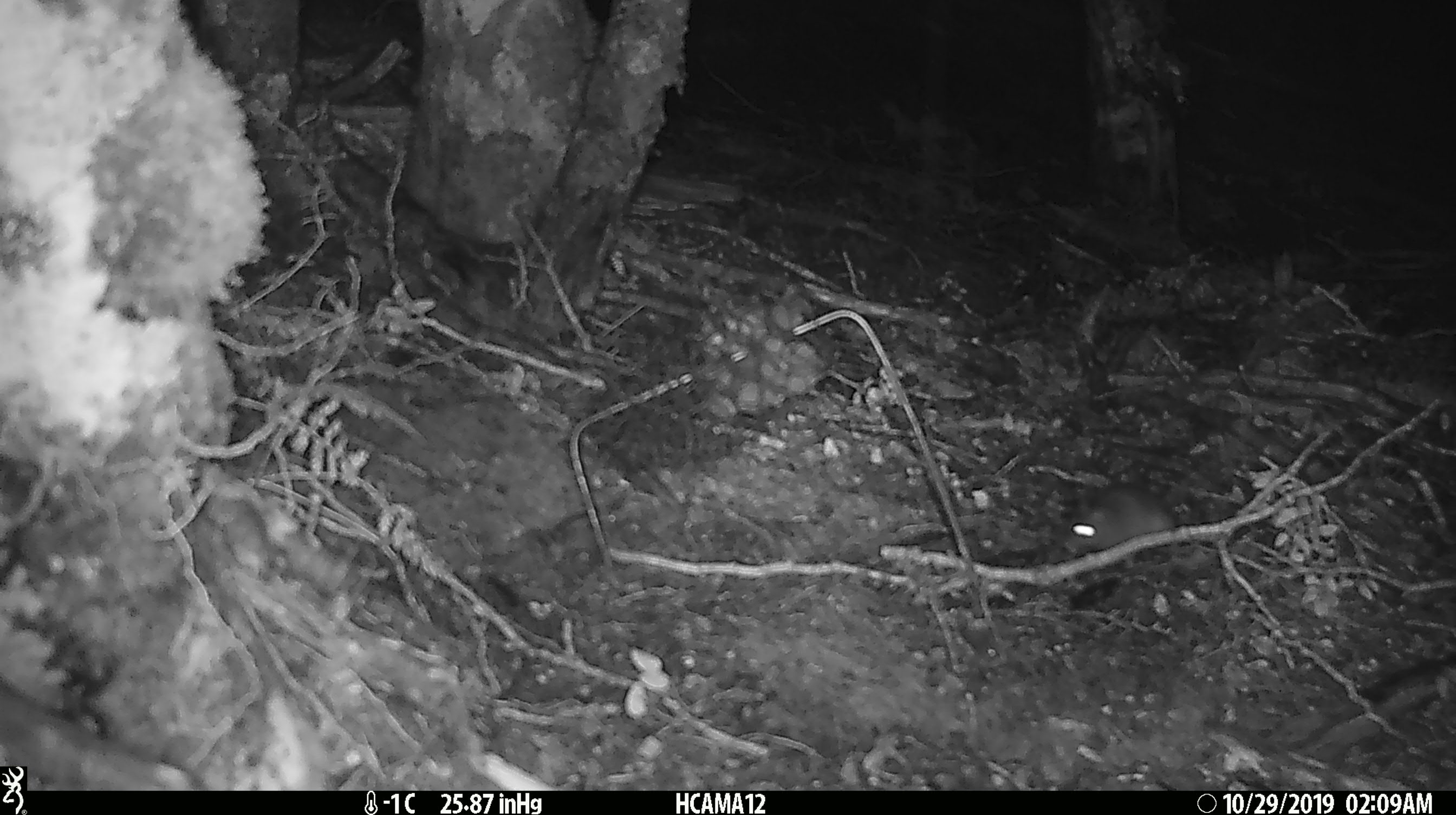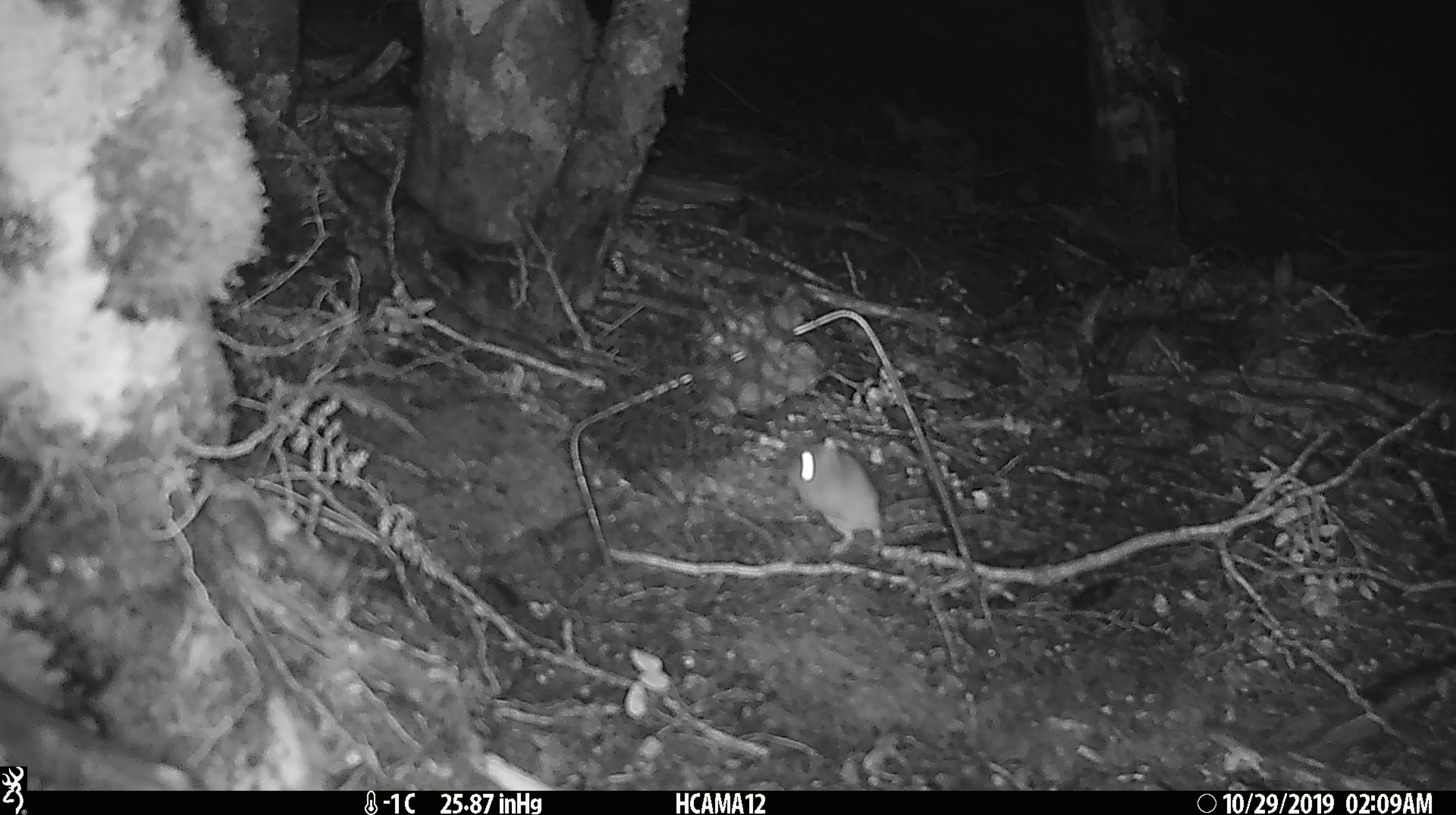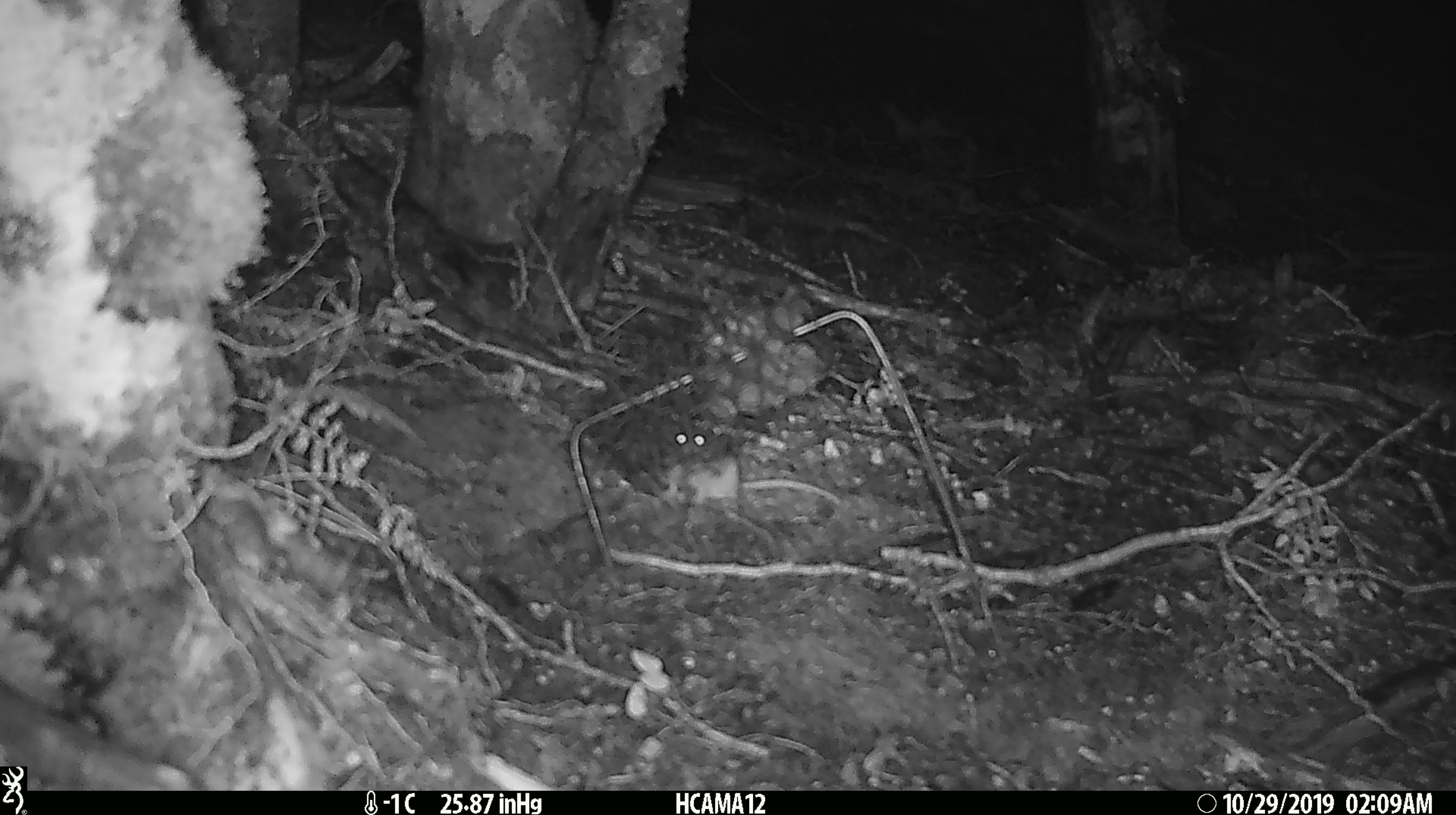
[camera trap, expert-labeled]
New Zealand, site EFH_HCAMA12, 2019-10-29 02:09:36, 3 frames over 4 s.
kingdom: Animalia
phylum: Chordata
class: Mammalia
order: Rodentia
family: Muridae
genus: Mus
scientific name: Mus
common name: mouse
Mouse (Mus).